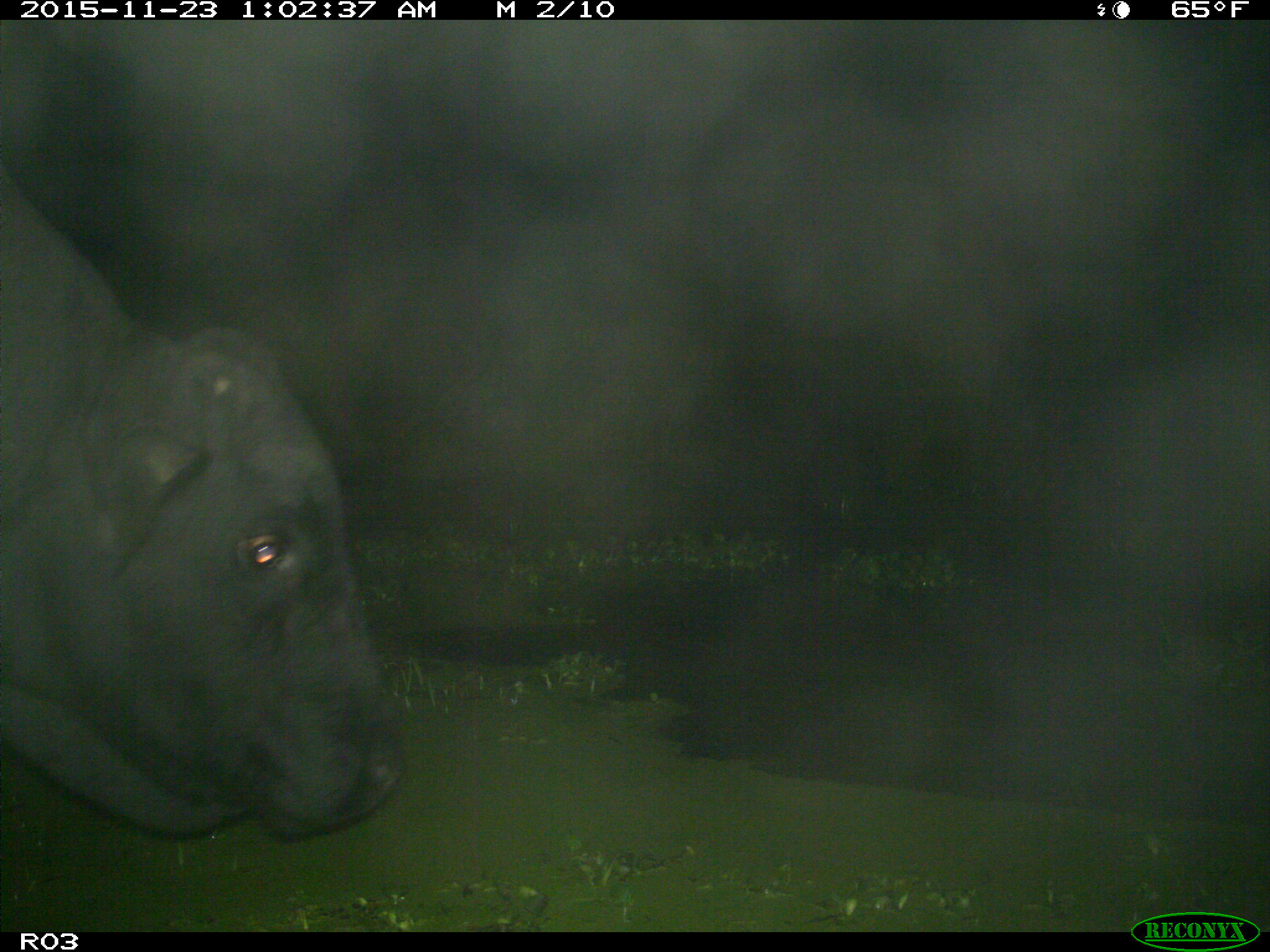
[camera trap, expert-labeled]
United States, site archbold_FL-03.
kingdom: Animalia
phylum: Chordata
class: Mammalia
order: Artiodactyla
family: Bovidae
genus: Bos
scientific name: Bos taurus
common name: domestic cow